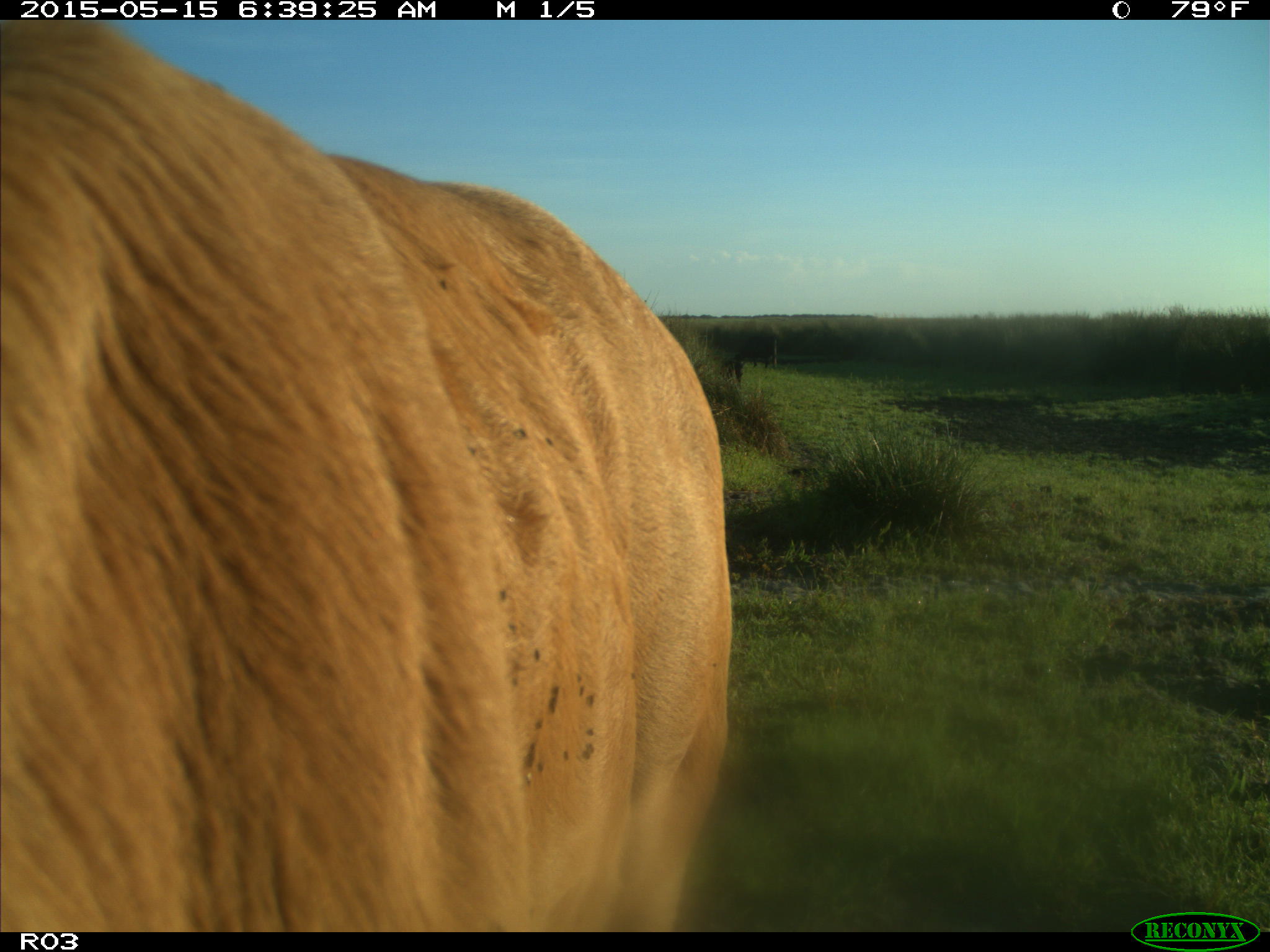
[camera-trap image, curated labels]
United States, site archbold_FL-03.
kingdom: Animalia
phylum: Chordata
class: Mammalia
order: Artiodactyla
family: Bovidae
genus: Bos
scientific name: Bos taurus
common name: domestic cow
Bos taurus (domestic cow).